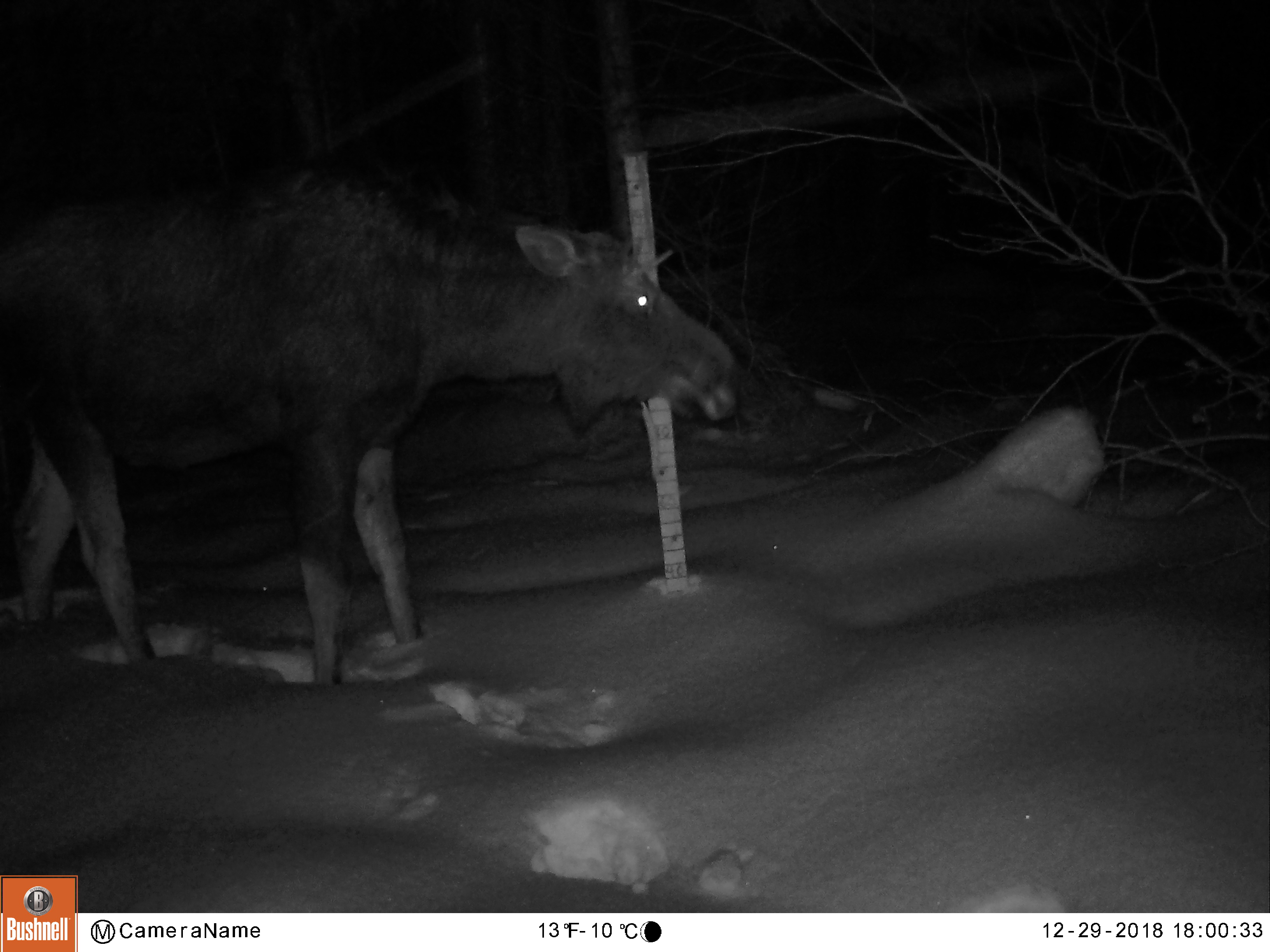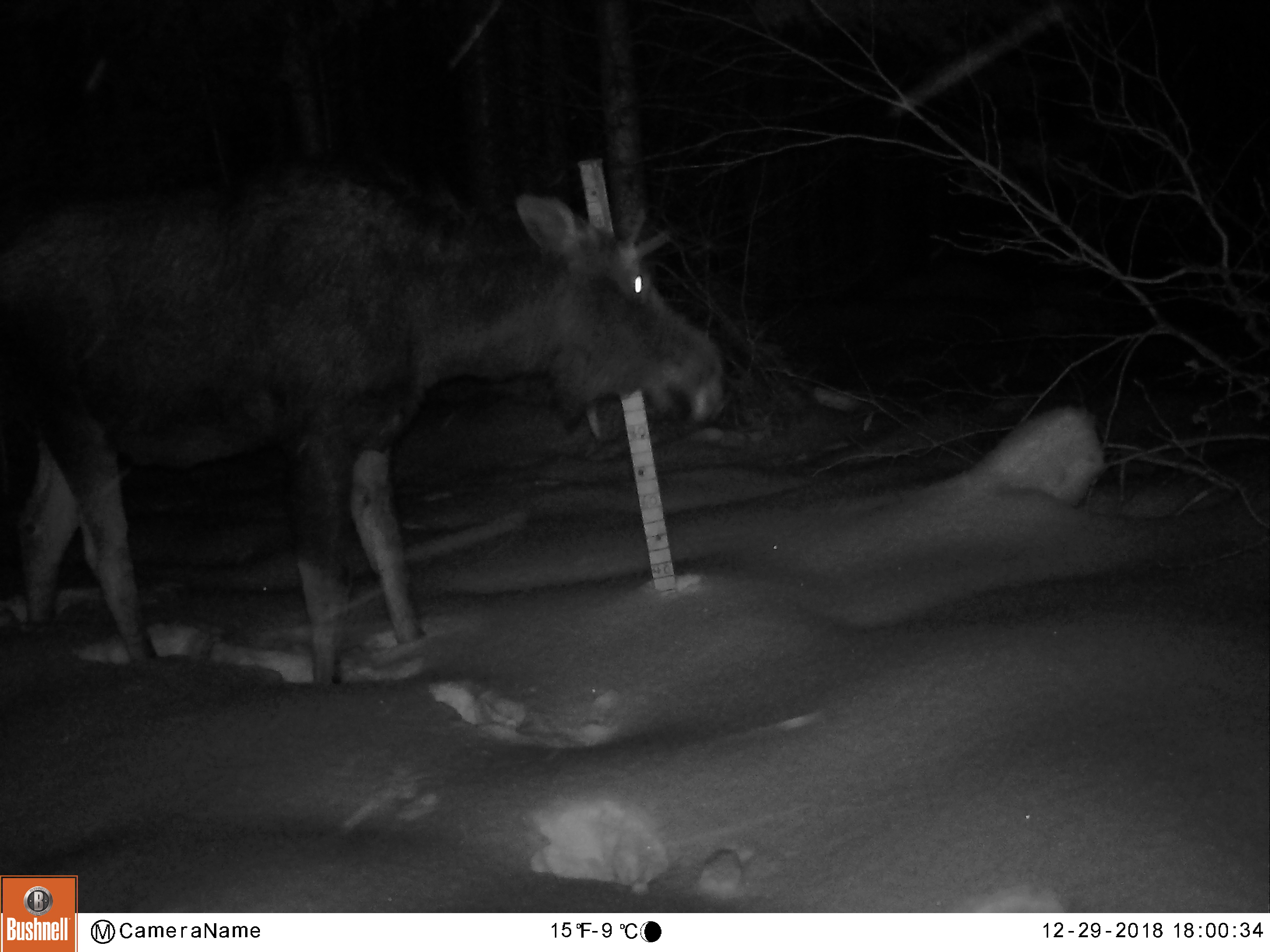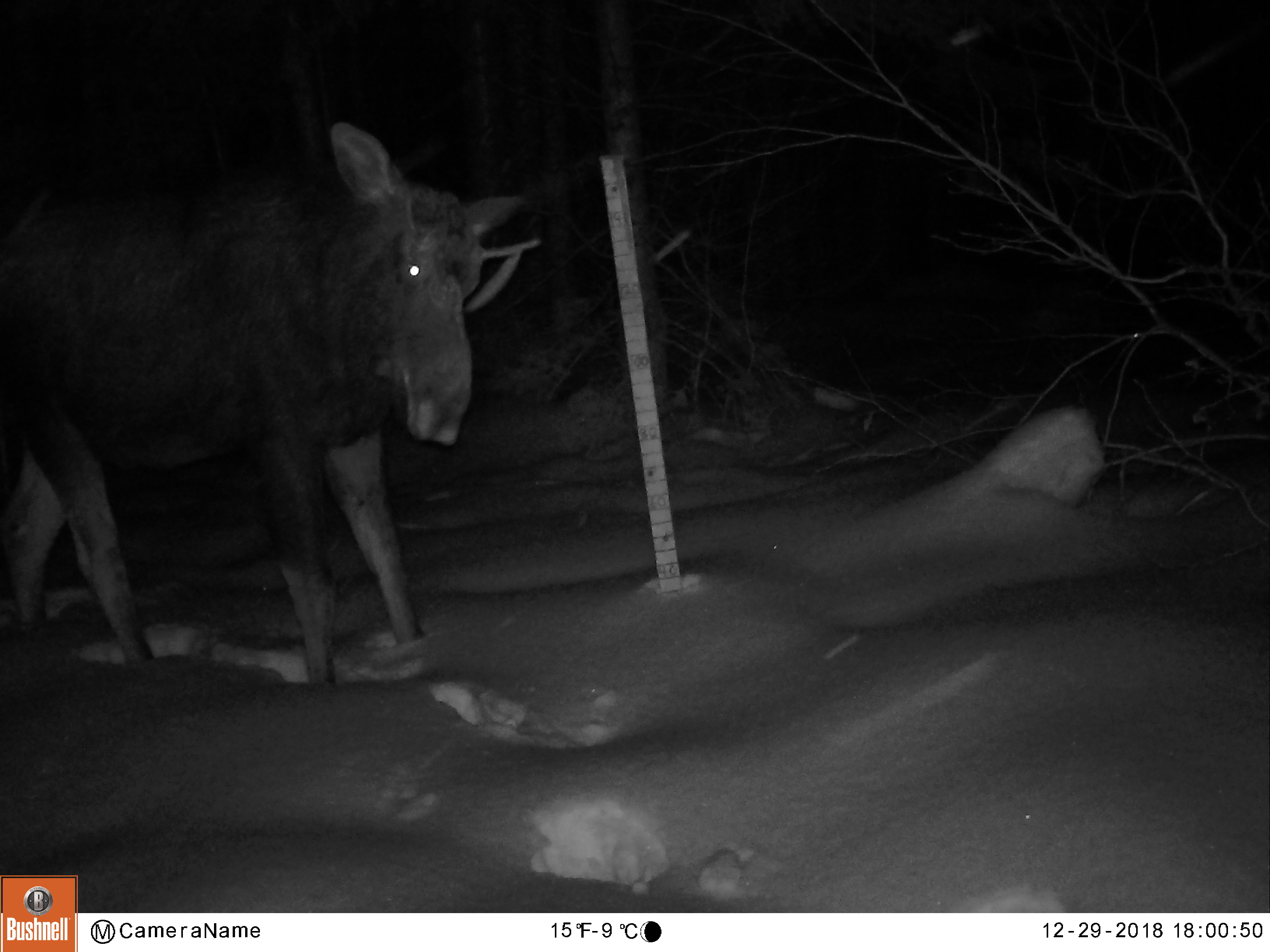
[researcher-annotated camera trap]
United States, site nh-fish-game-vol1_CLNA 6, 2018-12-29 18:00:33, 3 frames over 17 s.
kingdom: Animalia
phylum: Chordata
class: Mammalia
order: Artiodactyla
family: Cervidae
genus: Alces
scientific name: Alces alces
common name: moose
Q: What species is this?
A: Moose (Alces alces).